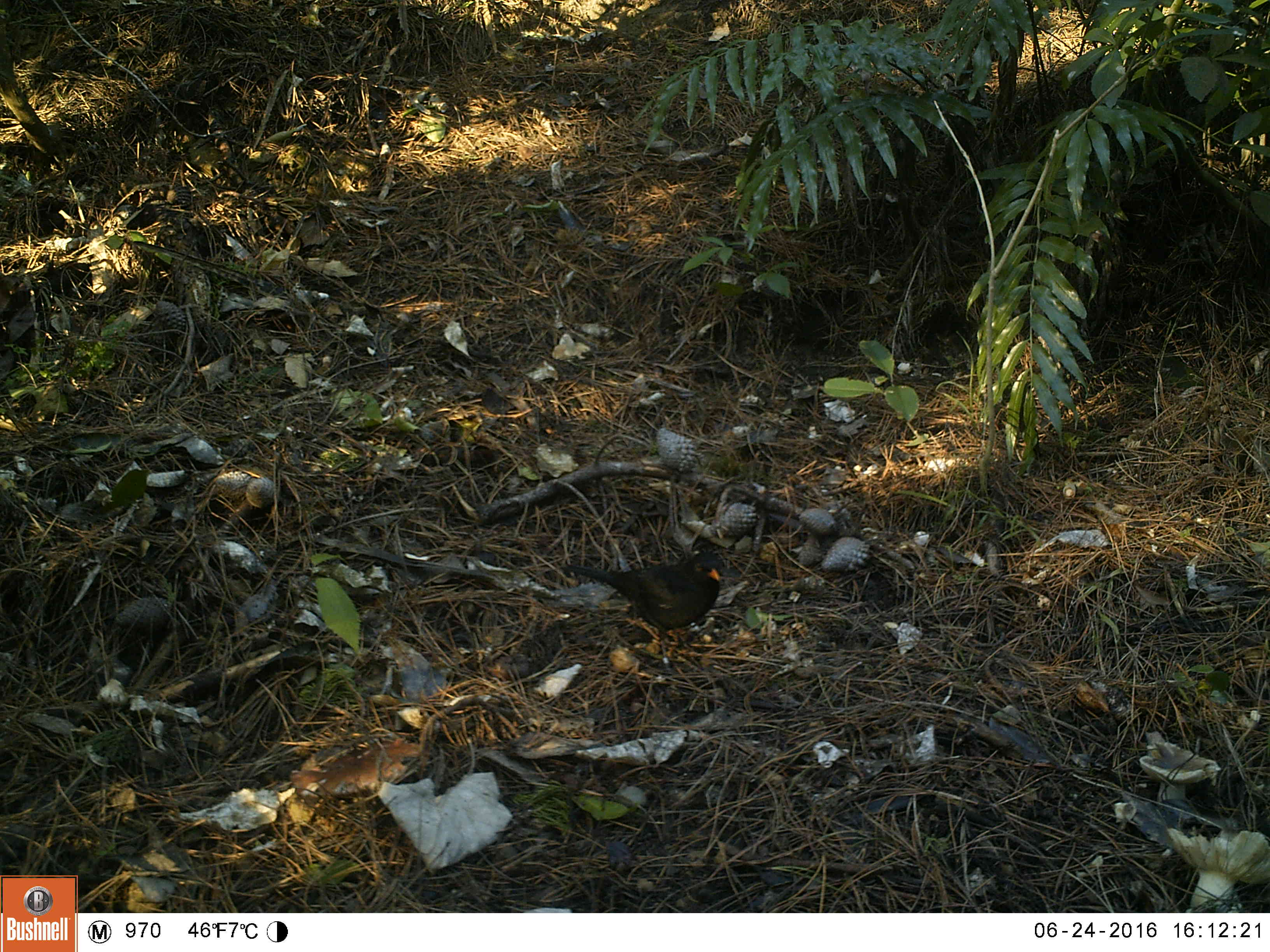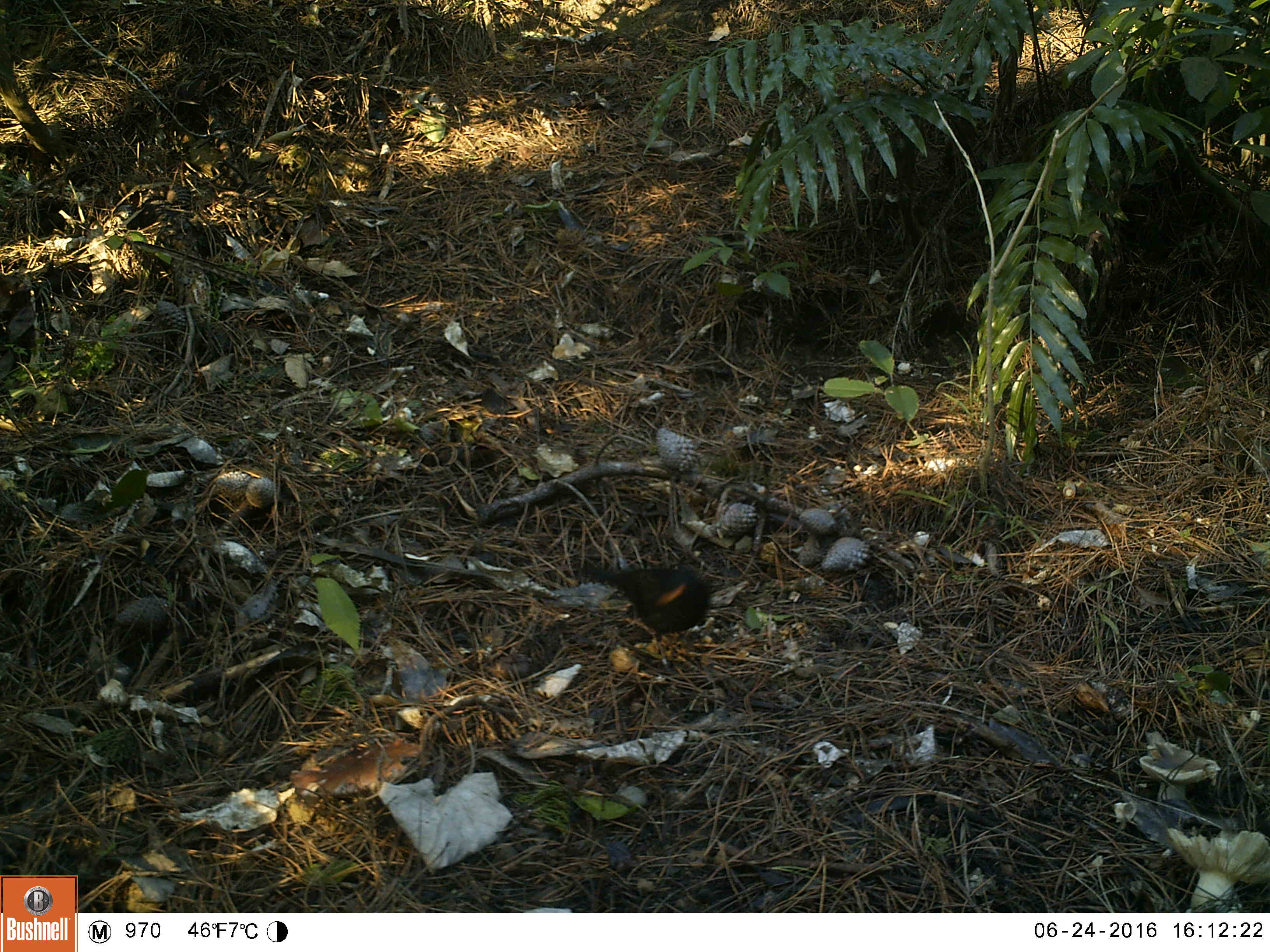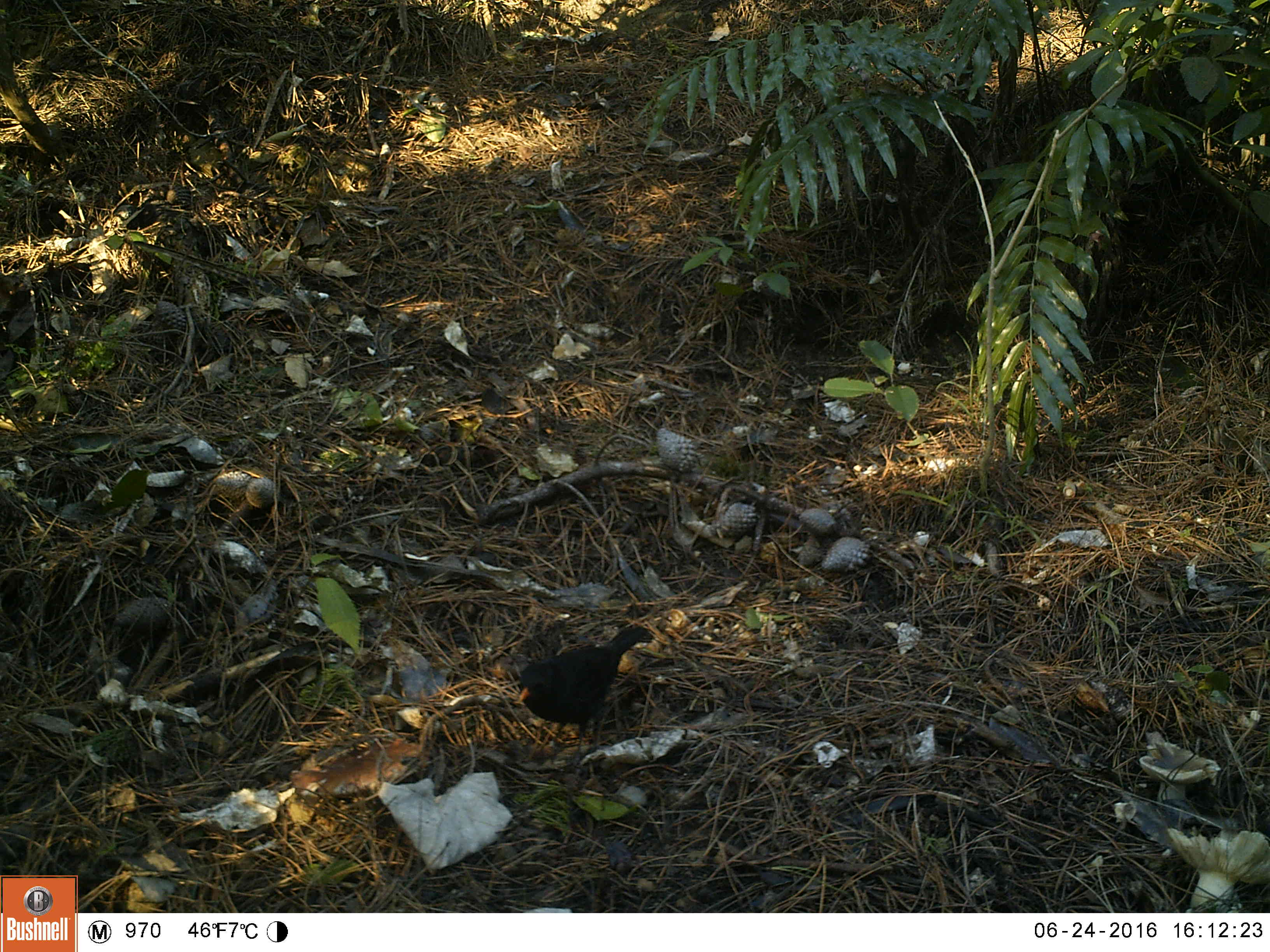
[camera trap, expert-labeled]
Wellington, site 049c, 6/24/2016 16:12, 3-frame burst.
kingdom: Animalia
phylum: Chordata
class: Aves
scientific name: Aves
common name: bird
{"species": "bird (Aves)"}